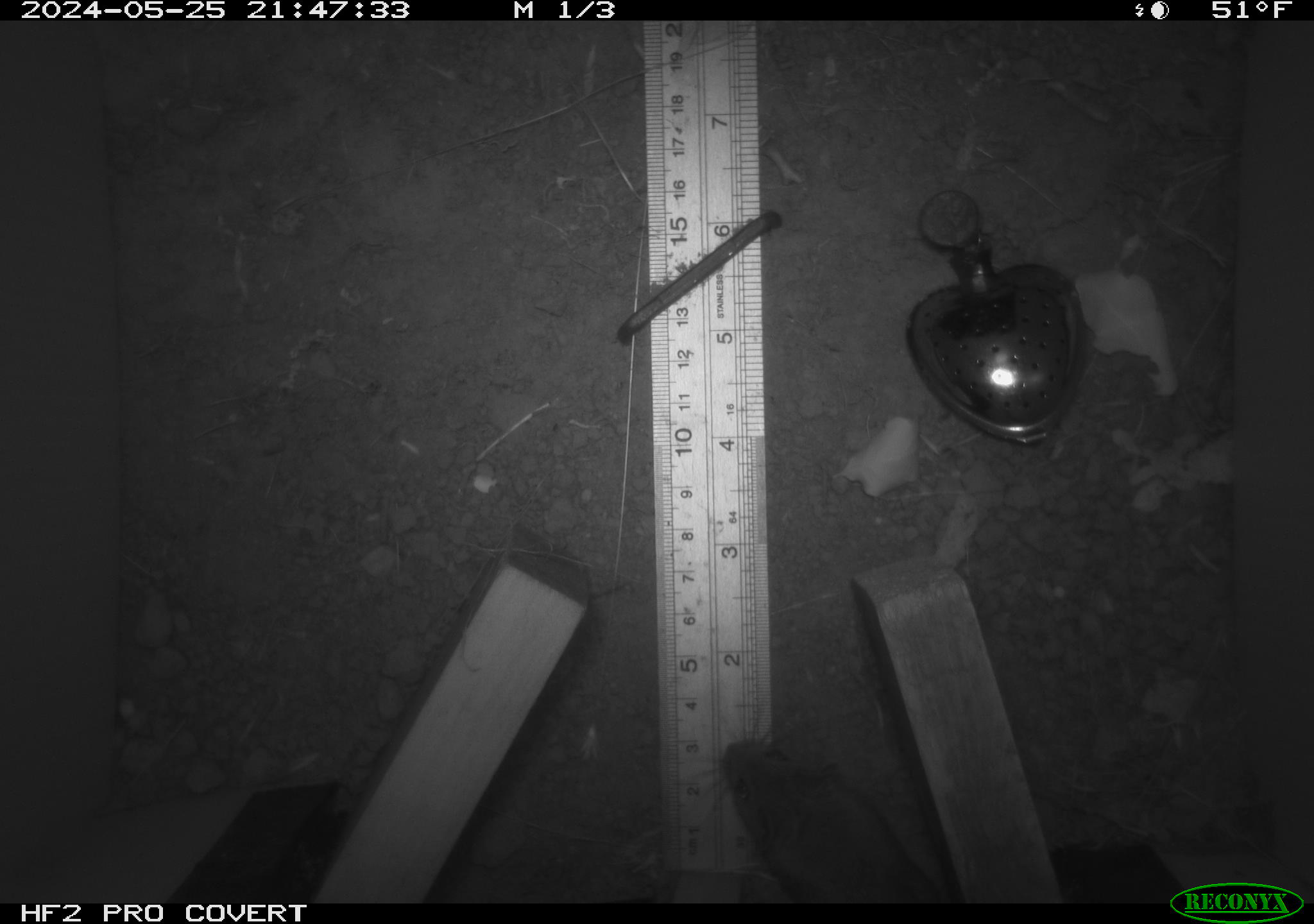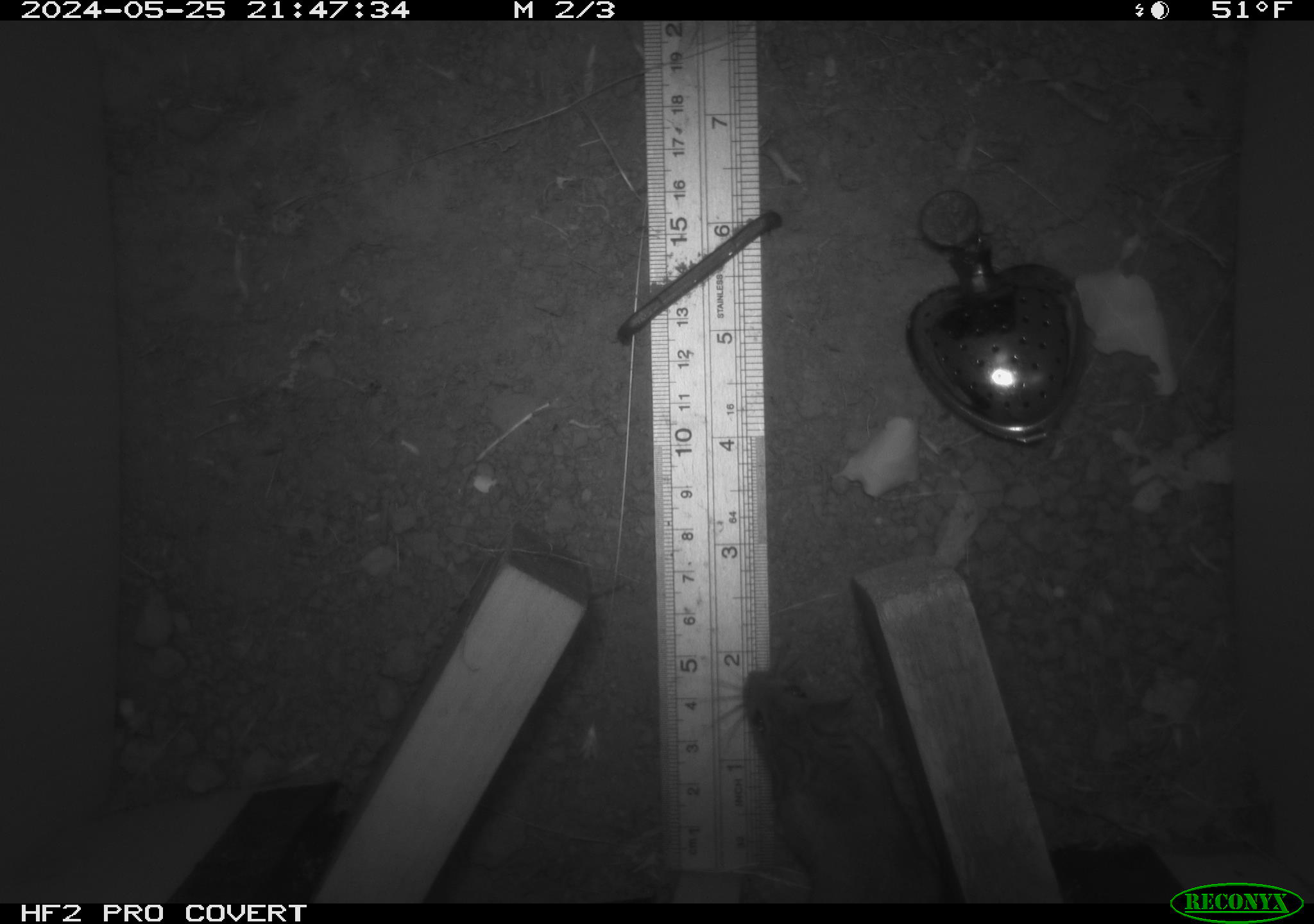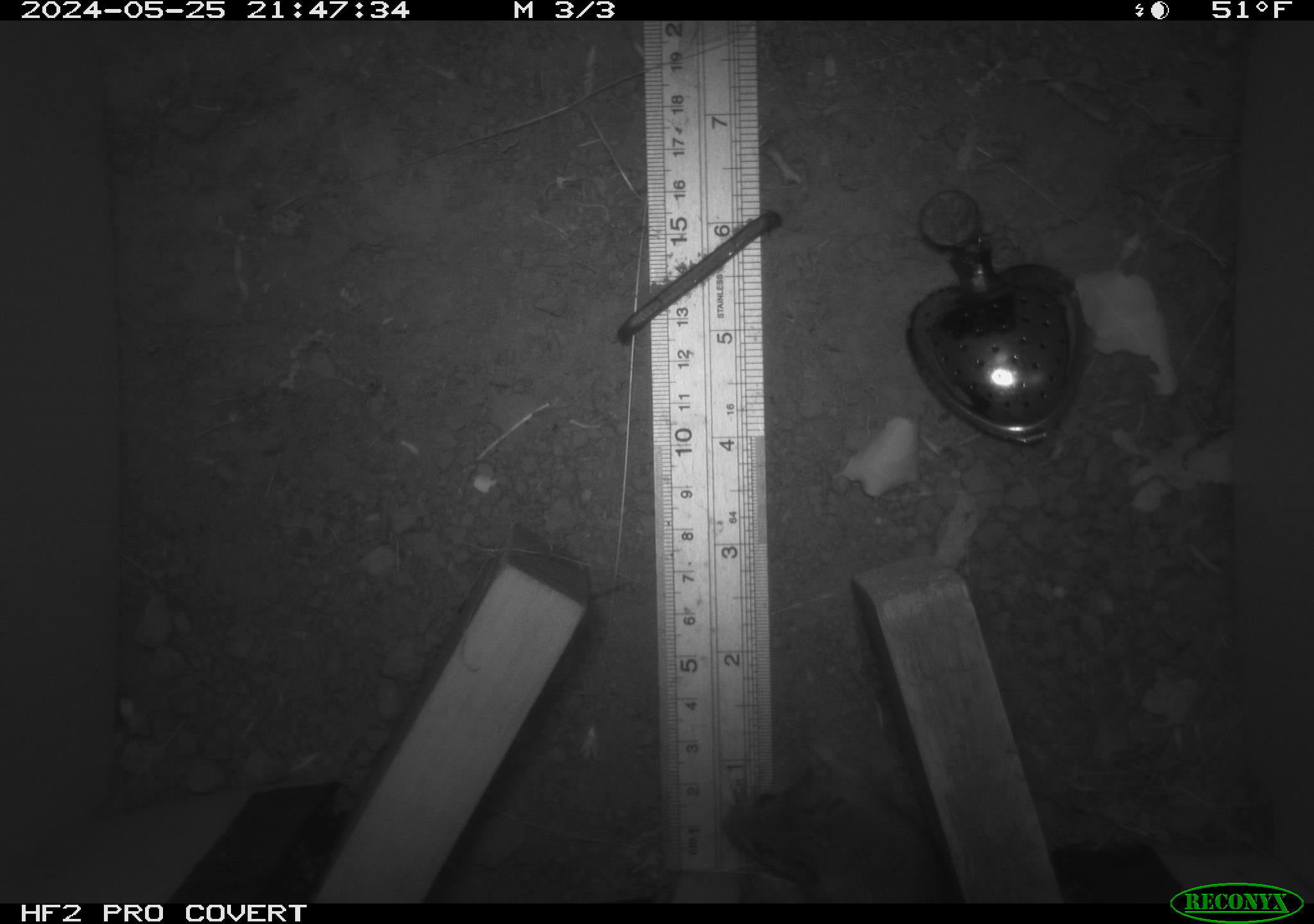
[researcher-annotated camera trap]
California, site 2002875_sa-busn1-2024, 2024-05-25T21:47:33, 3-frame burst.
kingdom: Animalia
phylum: Chordata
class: Mammalia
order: Rodentia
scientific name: Rodentia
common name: mouse species